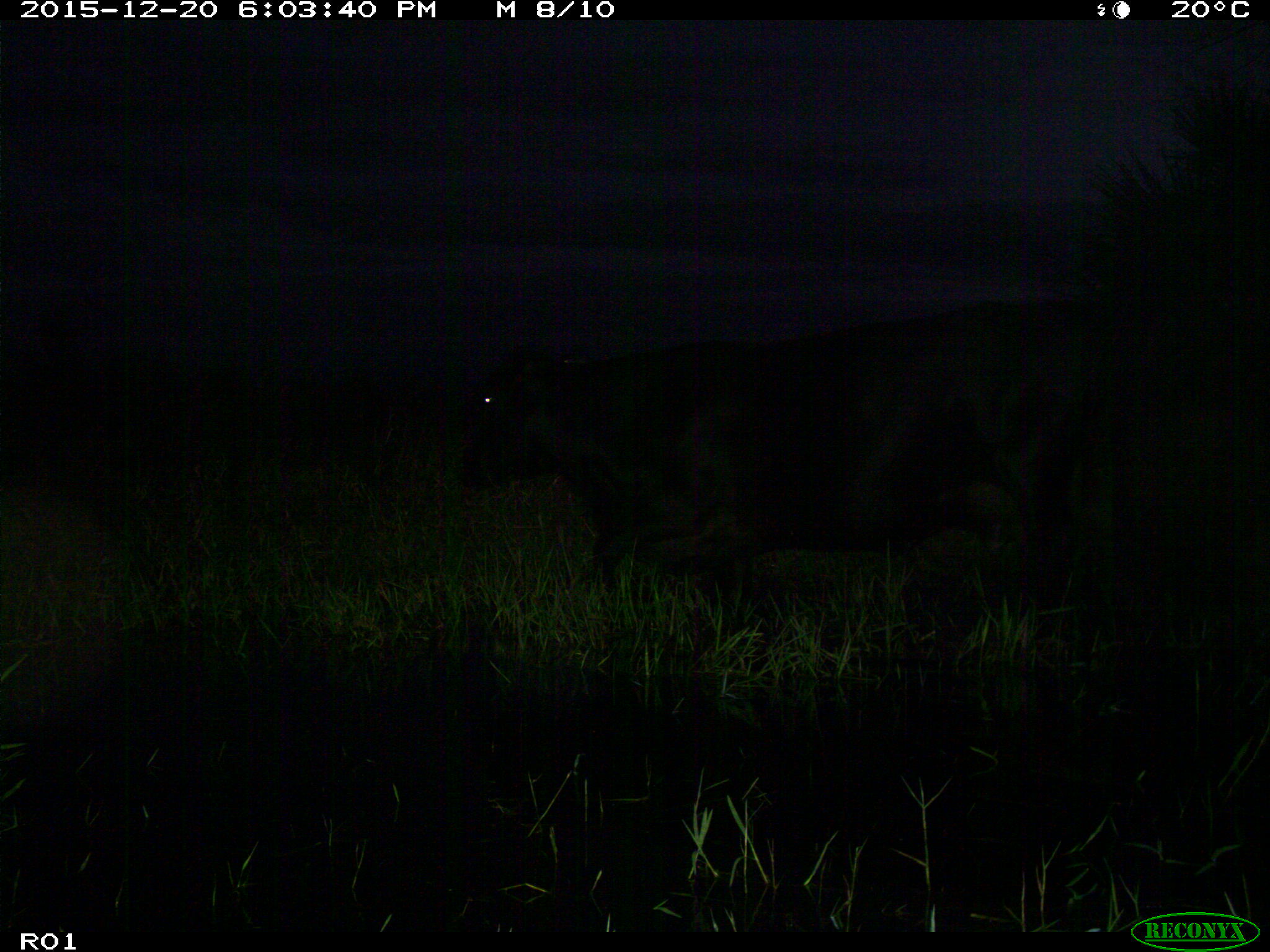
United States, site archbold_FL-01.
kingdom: Animalia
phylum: Chordata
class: Mammalia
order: Artiodactyla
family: Bovidae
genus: Bos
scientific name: Bos taurus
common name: domestic cow